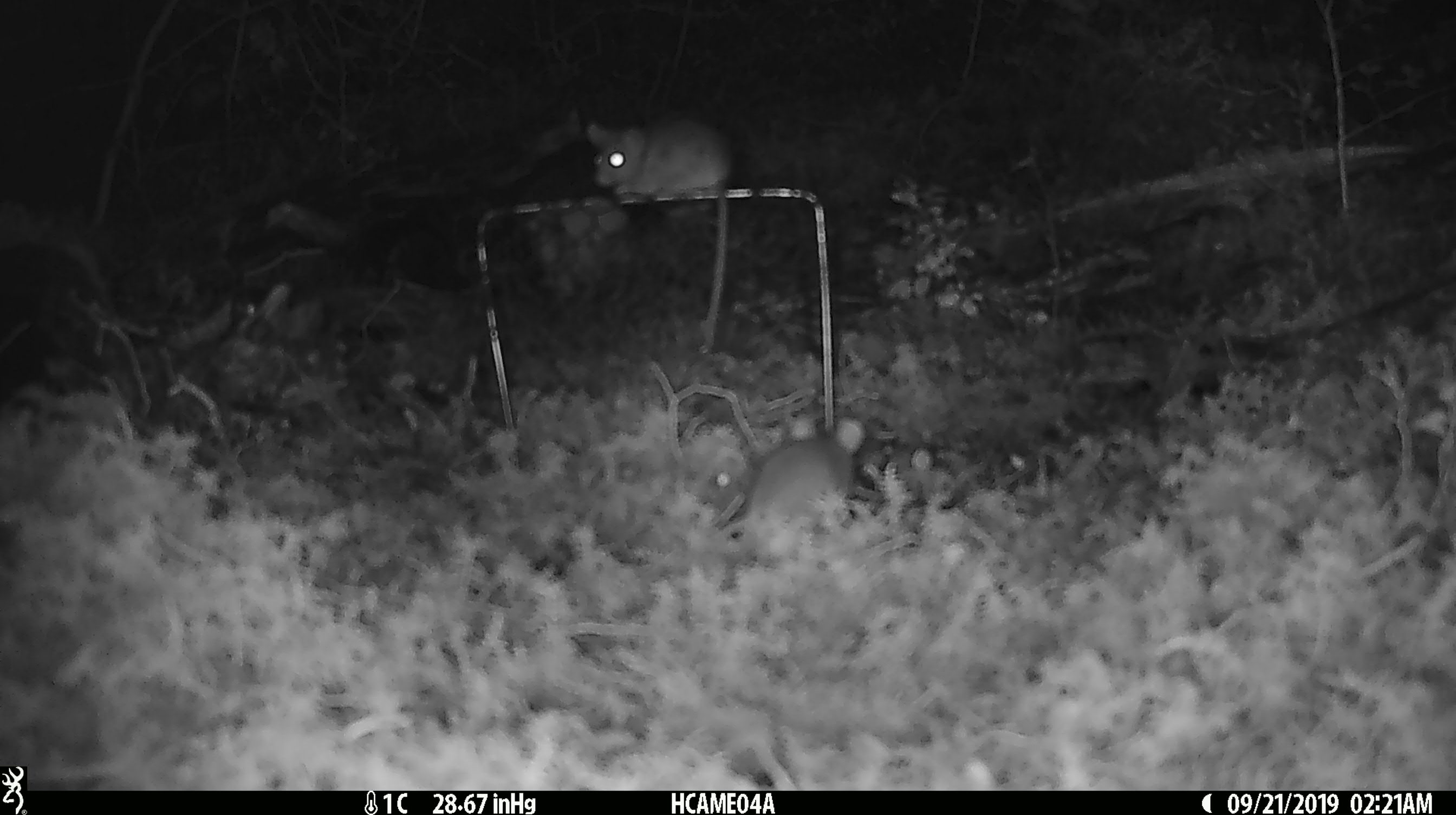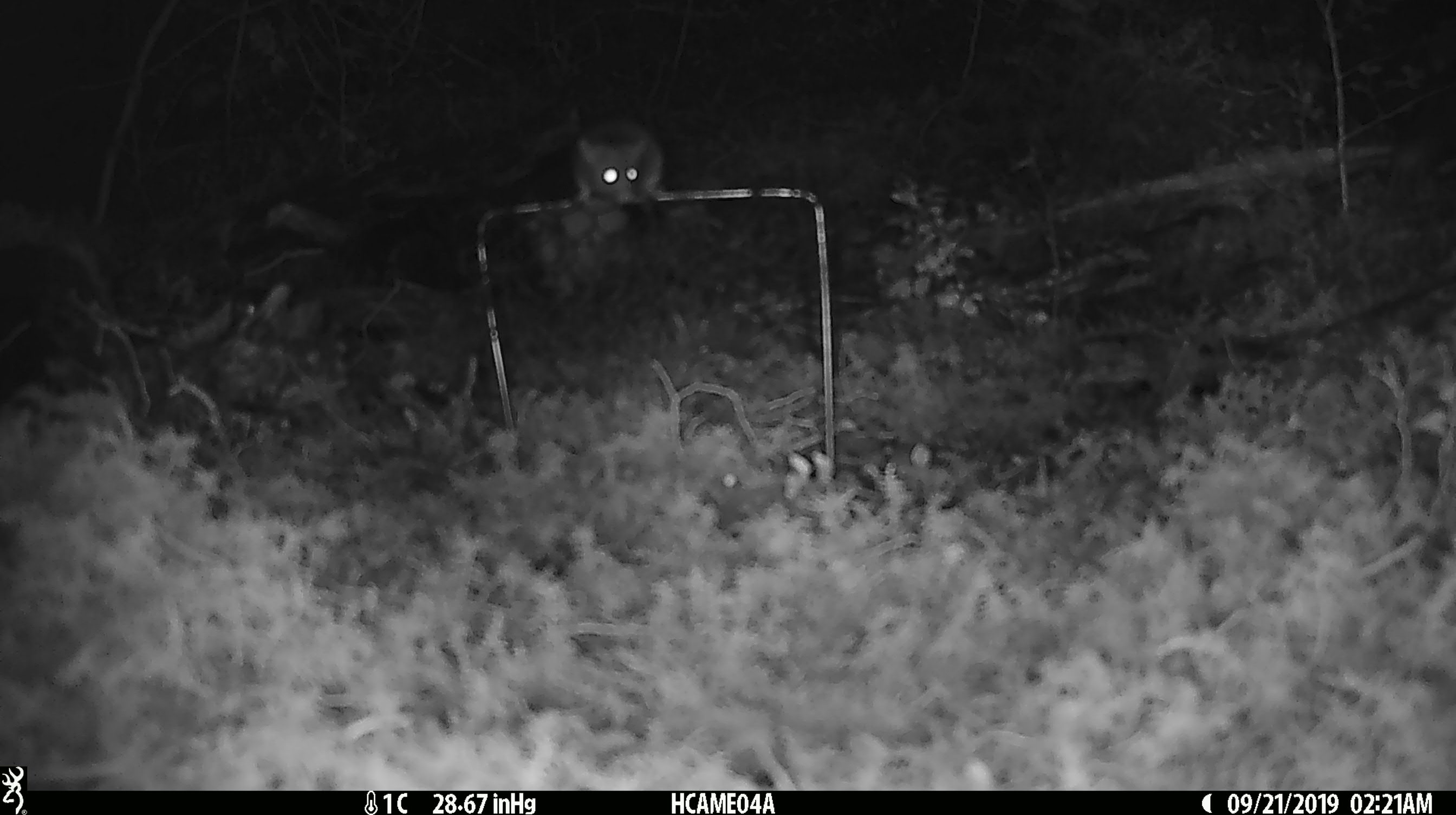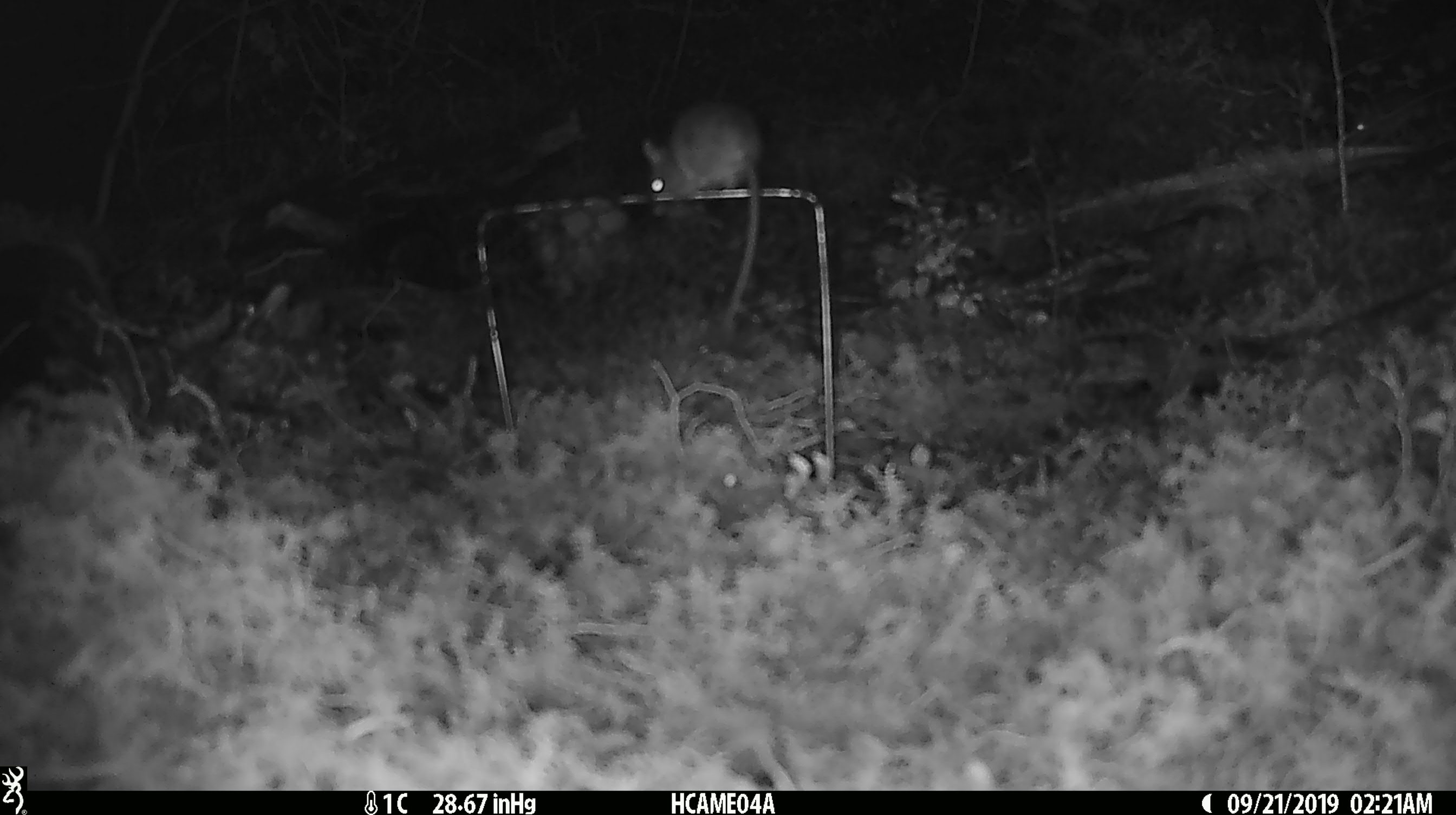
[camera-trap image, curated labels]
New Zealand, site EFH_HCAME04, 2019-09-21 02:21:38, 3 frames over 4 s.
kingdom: Animalia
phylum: Chordata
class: Mammalia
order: Rodentia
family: Muridae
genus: Mus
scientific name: Mus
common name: mouse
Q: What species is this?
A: Mouse (Mus).